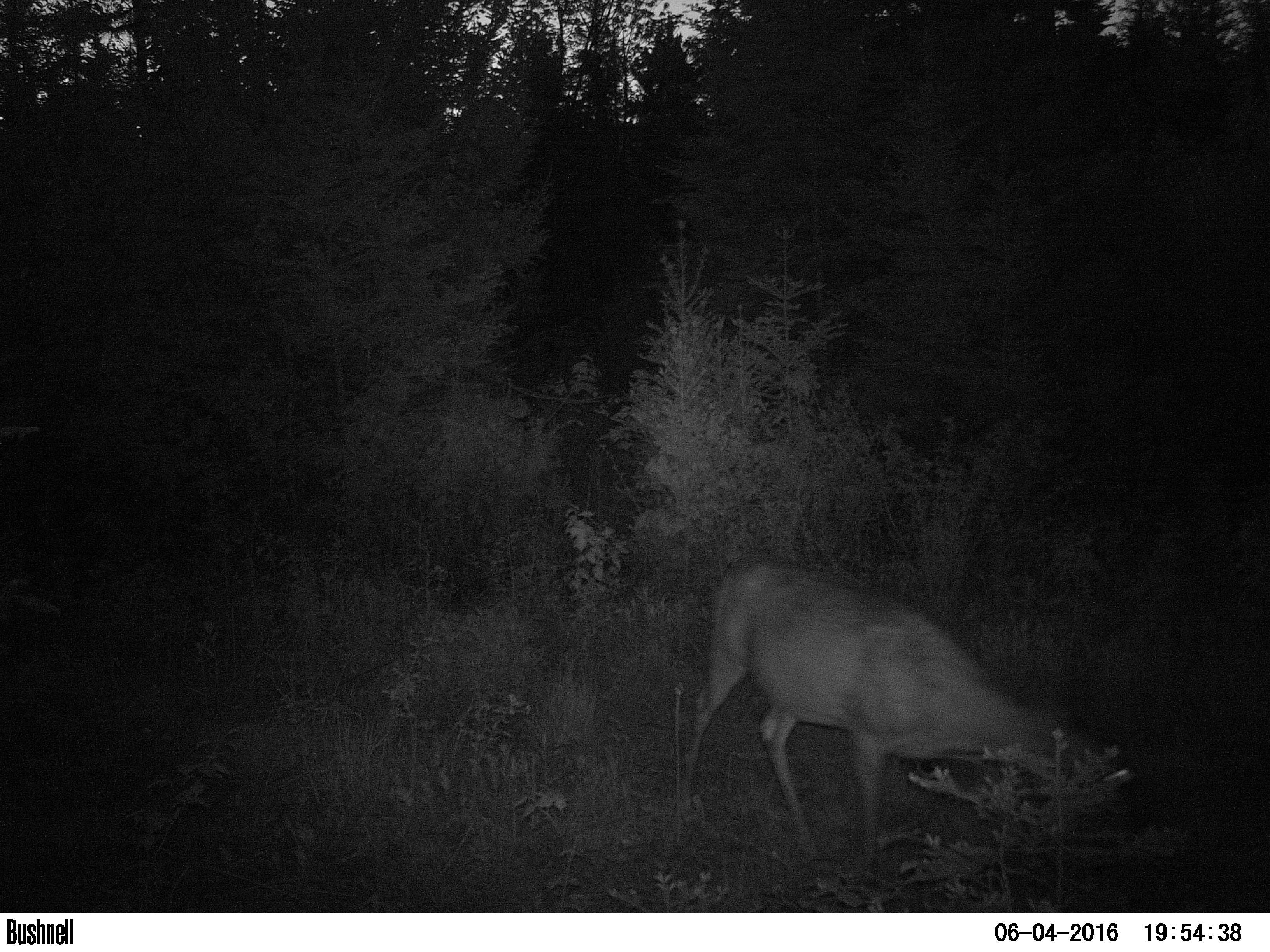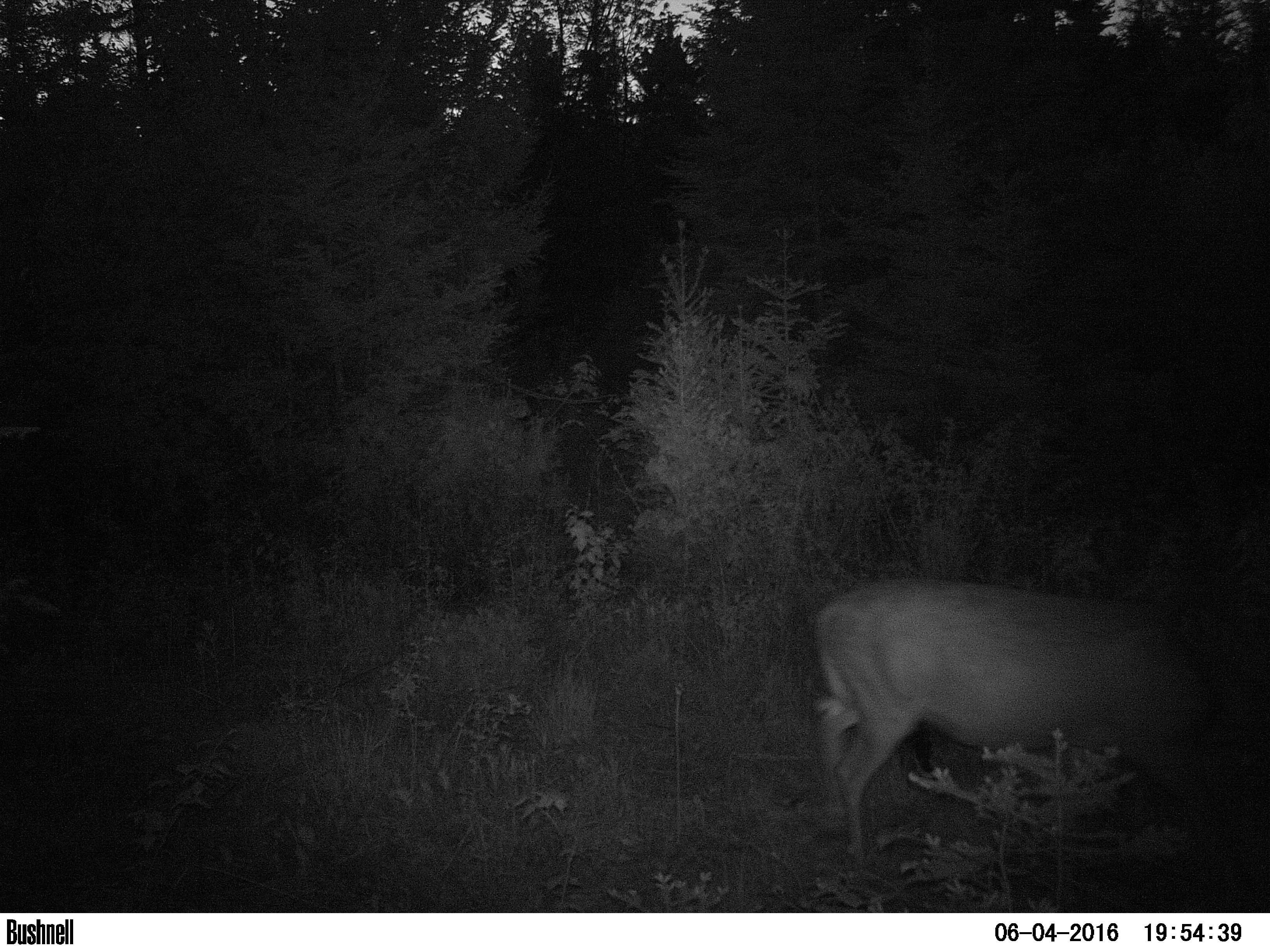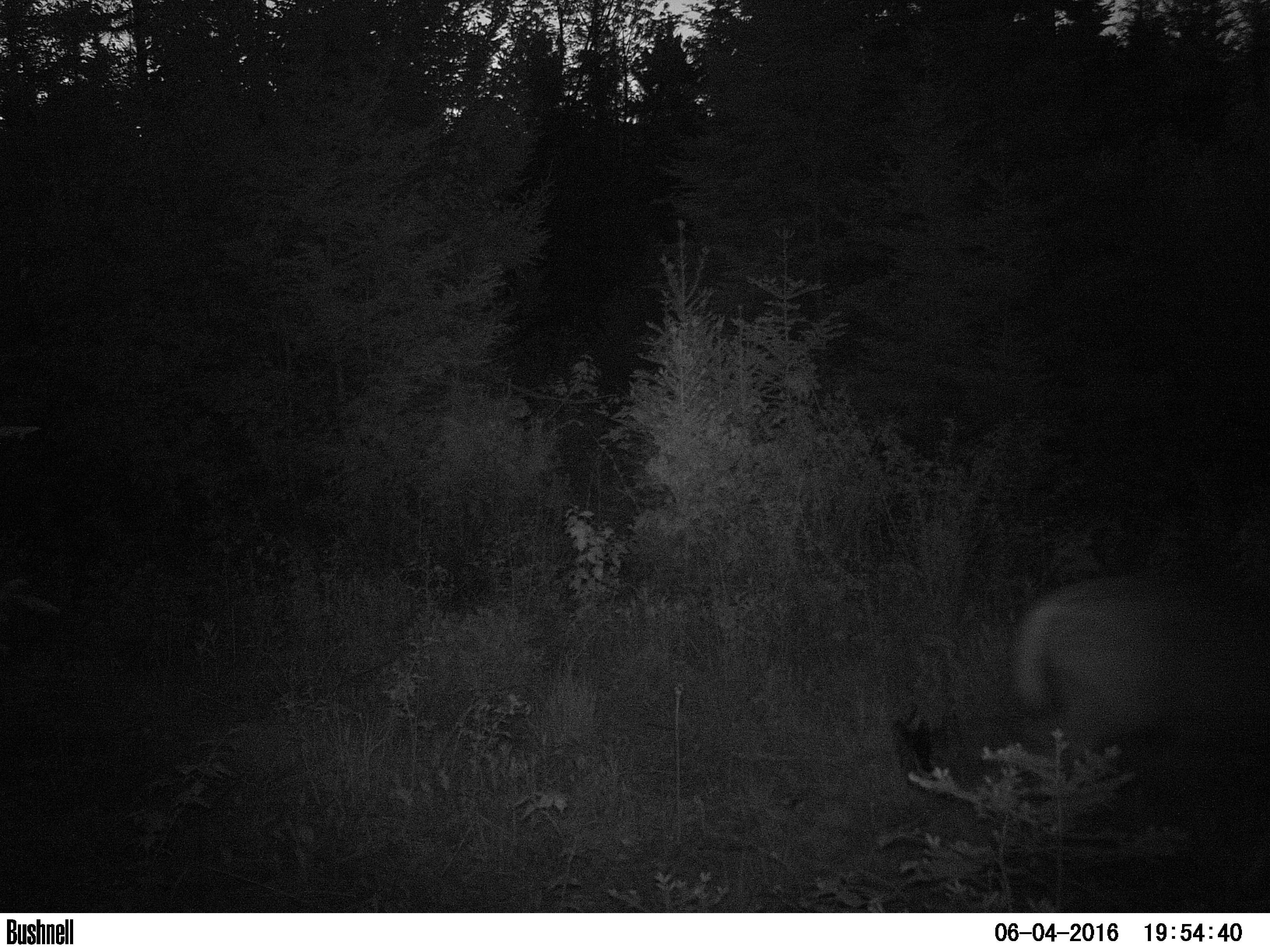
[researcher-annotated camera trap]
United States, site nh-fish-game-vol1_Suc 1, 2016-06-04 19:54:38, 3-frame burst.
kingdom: Animalia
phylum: Chordata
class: Mammalia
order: Artiodactyla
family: Cervidae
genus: Odocoileus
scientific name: Odocoileus virginianus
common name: white-tailed deer